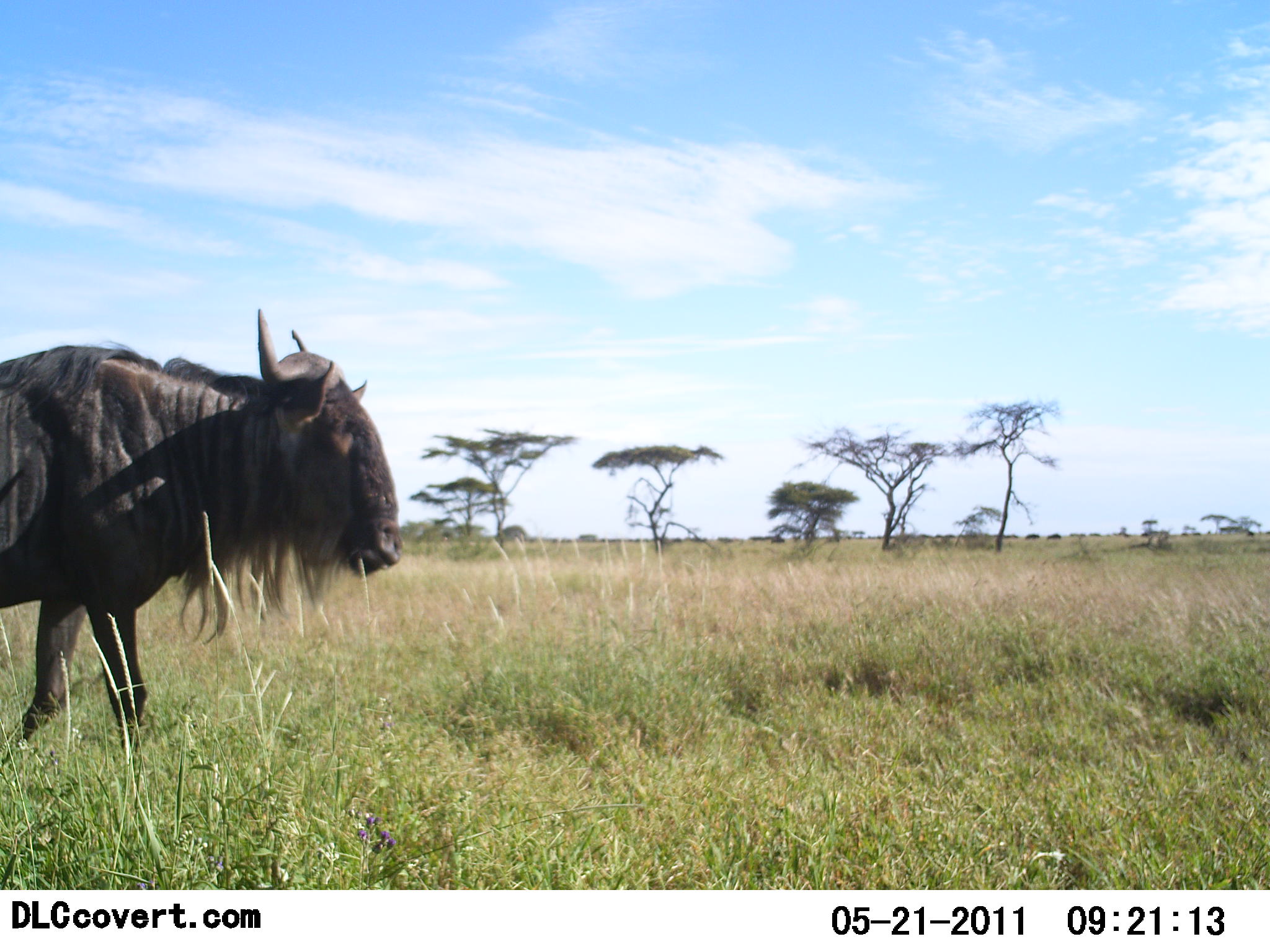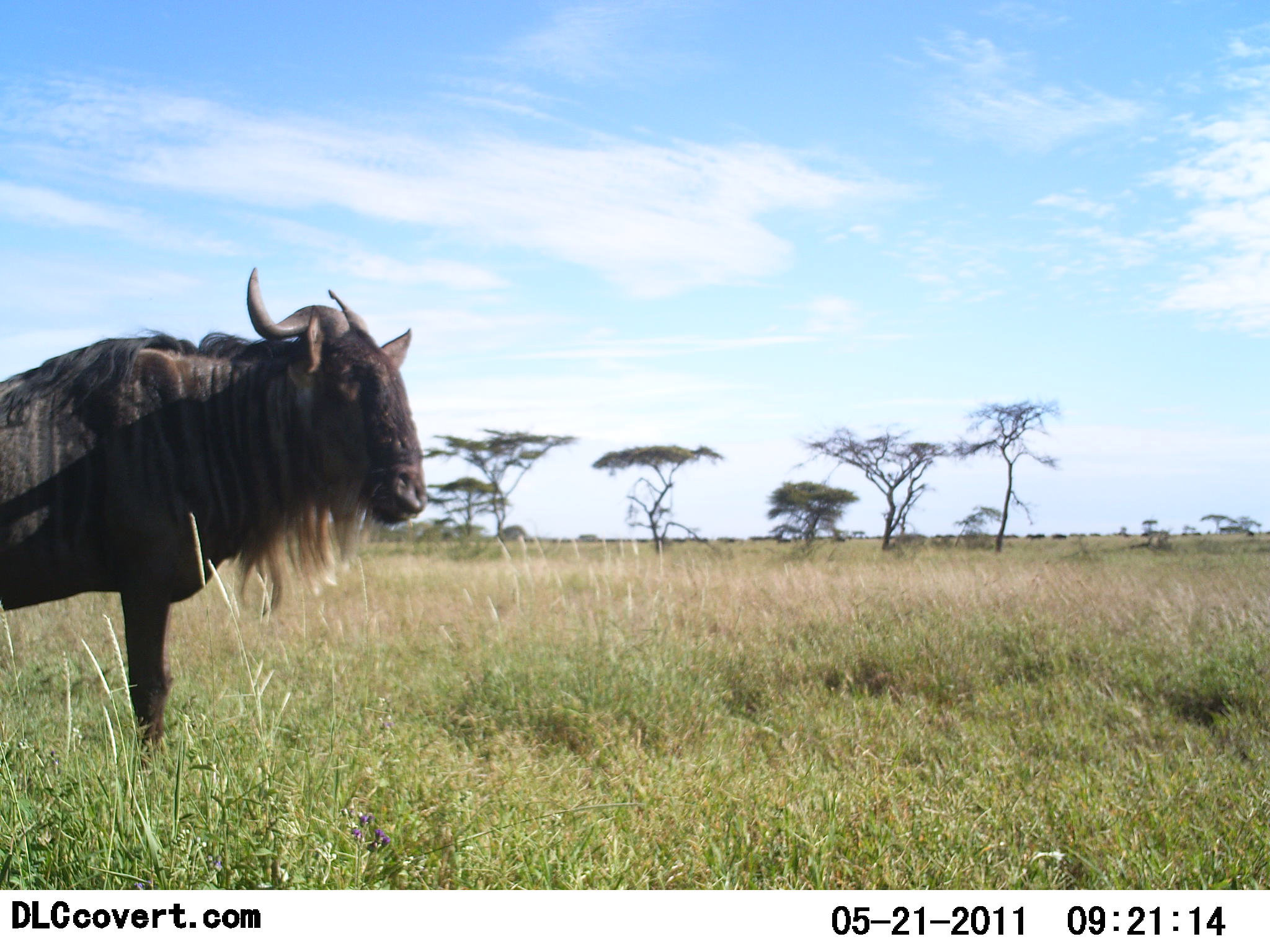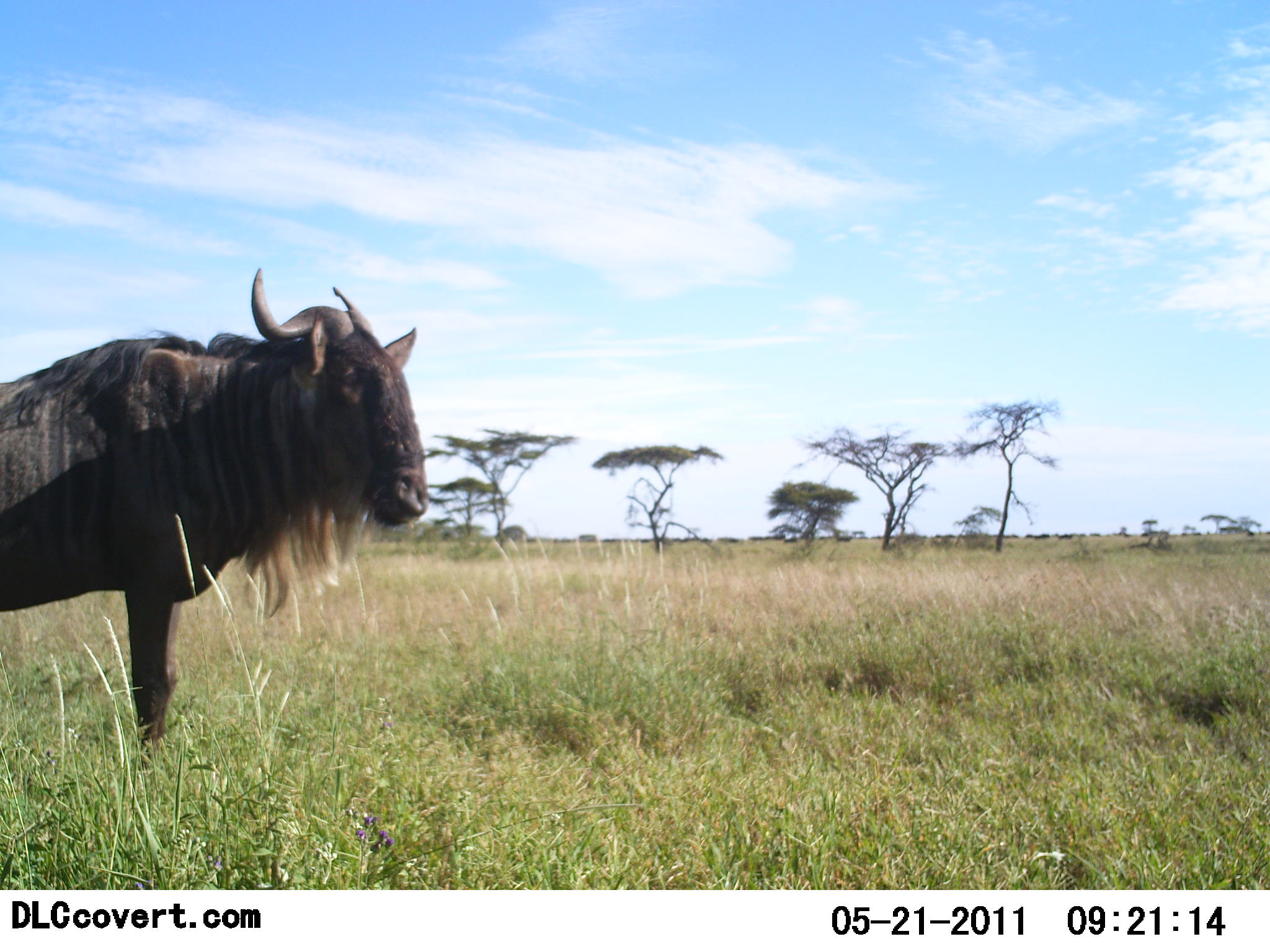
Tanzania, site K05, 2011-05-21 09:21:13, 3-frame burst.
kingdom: Animalia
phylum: Chordata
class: Mammalia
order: Artiodactyla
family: Bovidae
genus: Connochaetes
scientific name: Connochaetes taurinus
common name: blue wildebeest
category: wildebeest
Wildebeest (blue wildebeest) (Connochaetes taurinus), count 1. Behavior (volunteer vote fractions): standing 62%, resting 0%, moving 38%, interacting 0%. Young present (vote fraction): 0%. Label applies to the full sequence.